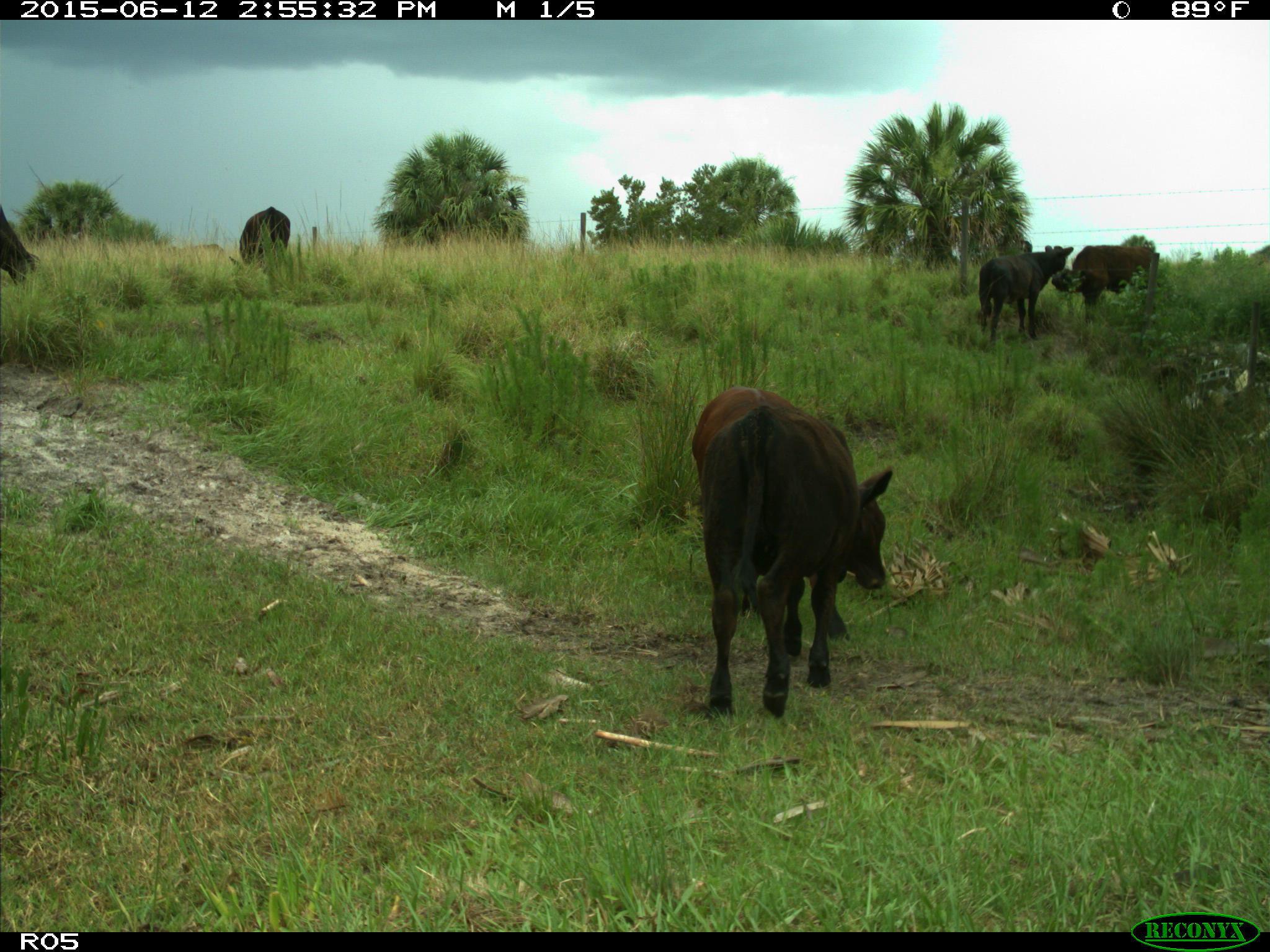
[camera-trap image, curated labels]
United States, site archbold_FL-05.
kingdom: Animalia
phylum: Chordata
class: Mammalia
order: Artiodactyla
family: Bovidae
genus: Bos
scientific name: Bos taurus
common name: domestic cow